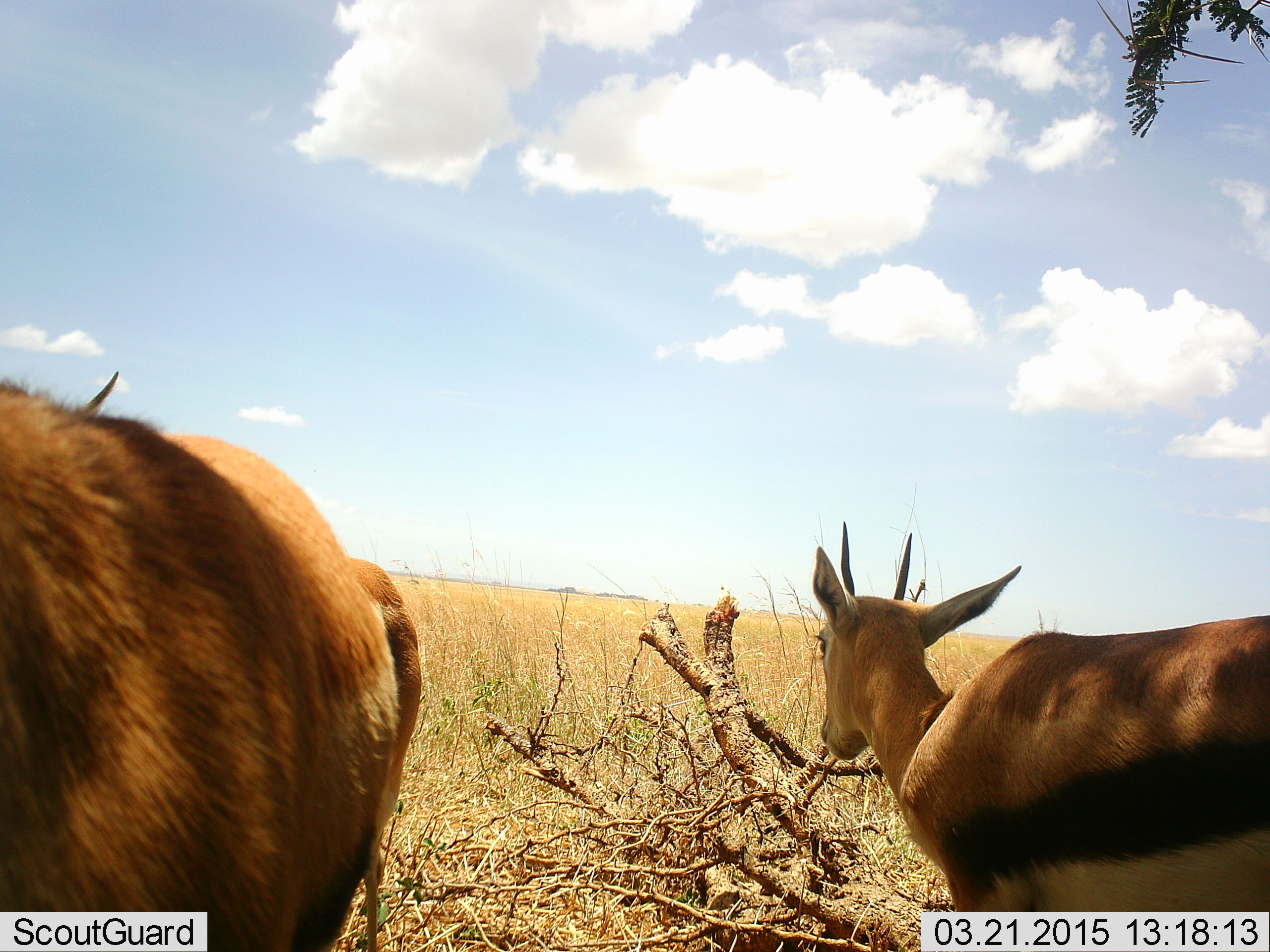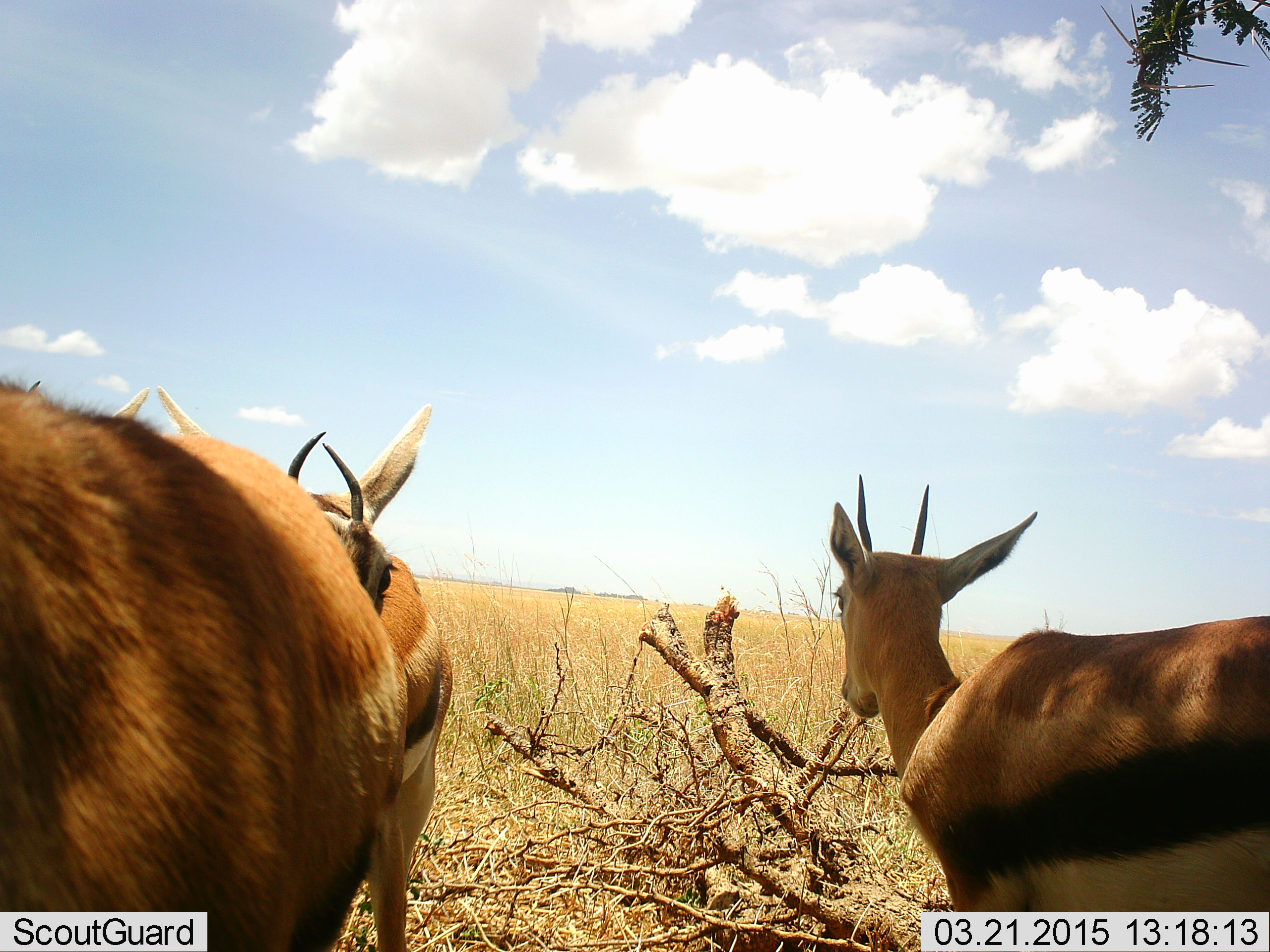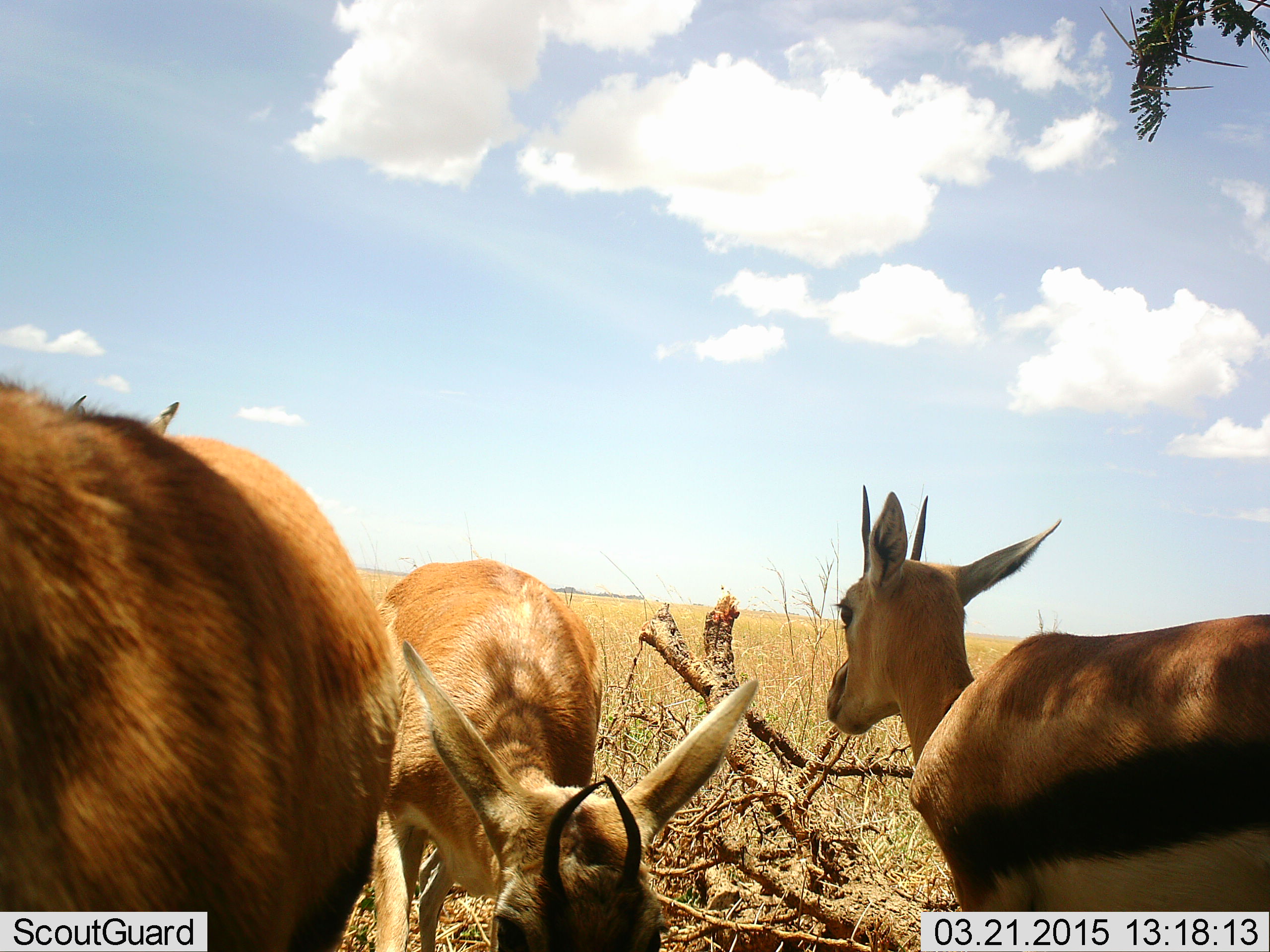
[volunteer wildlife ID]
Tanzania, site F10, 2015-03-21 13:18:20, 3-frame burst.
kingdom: Animalia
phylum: Chordata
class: Mammalia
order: Artiodactyla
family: Bovidae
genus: Eudorcas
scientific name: Eudorcas thomsonii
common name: thomson's gazelle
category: gazellethomsons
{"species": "gazellethomsons (thomson's gazelle) (Eudorcas thomsonii)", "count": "3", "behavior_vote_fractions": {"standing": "70%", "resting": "10%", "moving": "20%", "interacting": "0%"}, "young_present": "0%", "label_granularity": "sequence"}